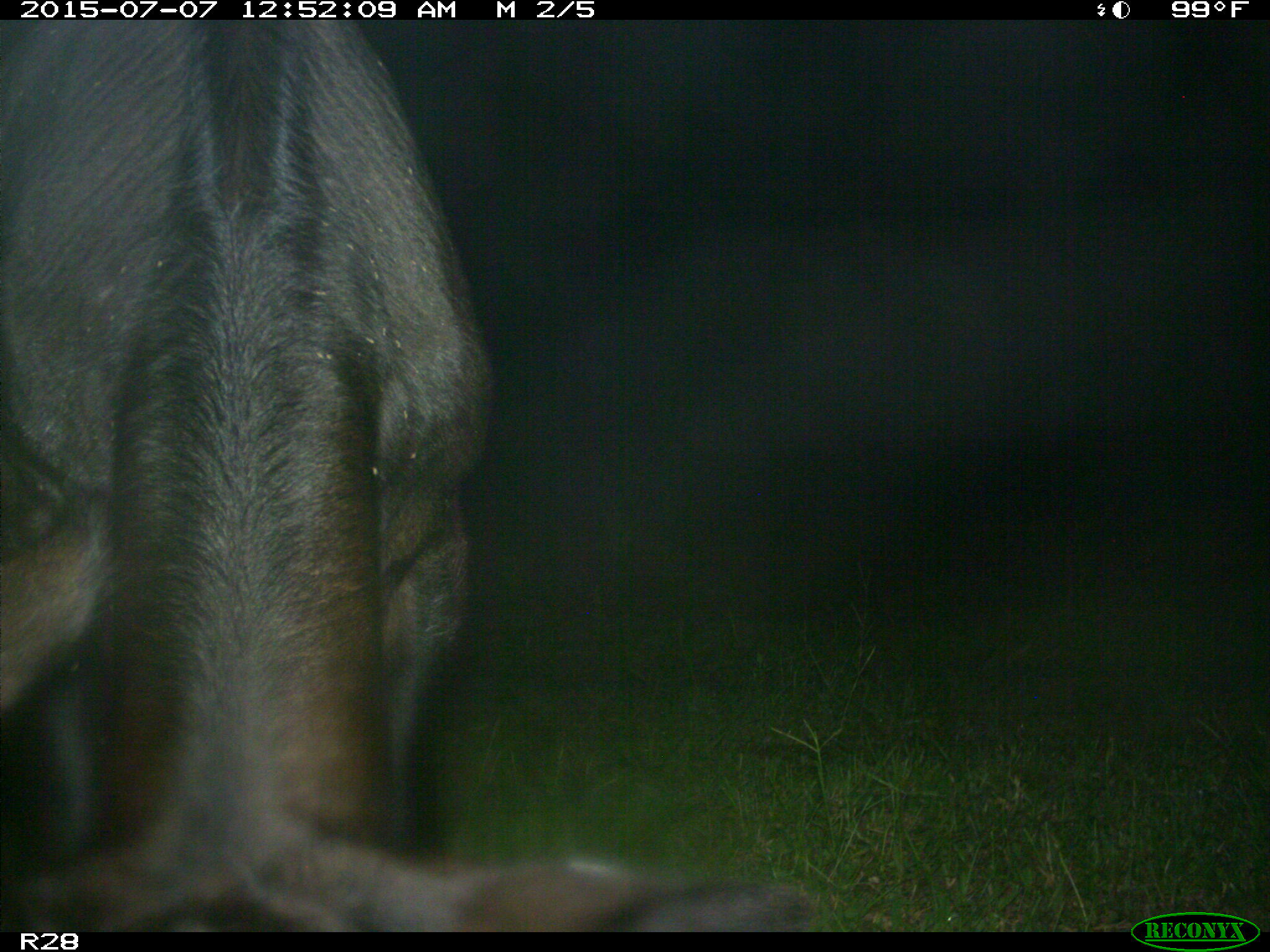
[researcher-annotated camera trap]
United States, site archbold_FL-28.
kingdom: Animalia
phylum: Chordata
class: Mammalia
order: Artiodactyla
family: Bovidae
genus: Bos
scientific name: Bos taurus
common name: domestic cow